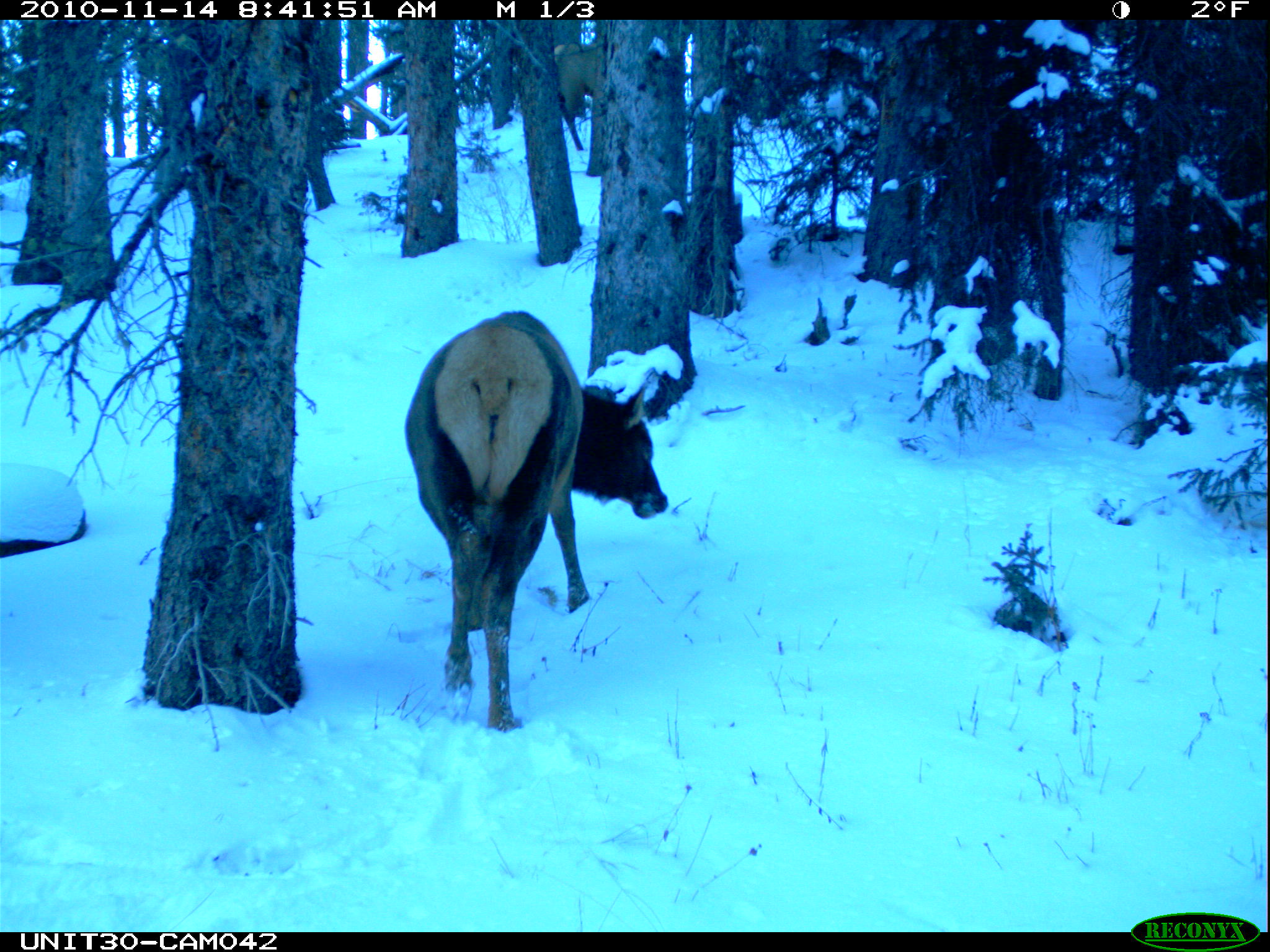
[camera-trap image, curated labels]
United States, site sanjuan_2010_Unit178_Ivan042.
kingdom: Animalia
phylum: Chordata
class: Mammalia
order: Artiodactyla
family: Cervidae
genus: Cervus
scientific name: Cervus elaphus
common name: red deer